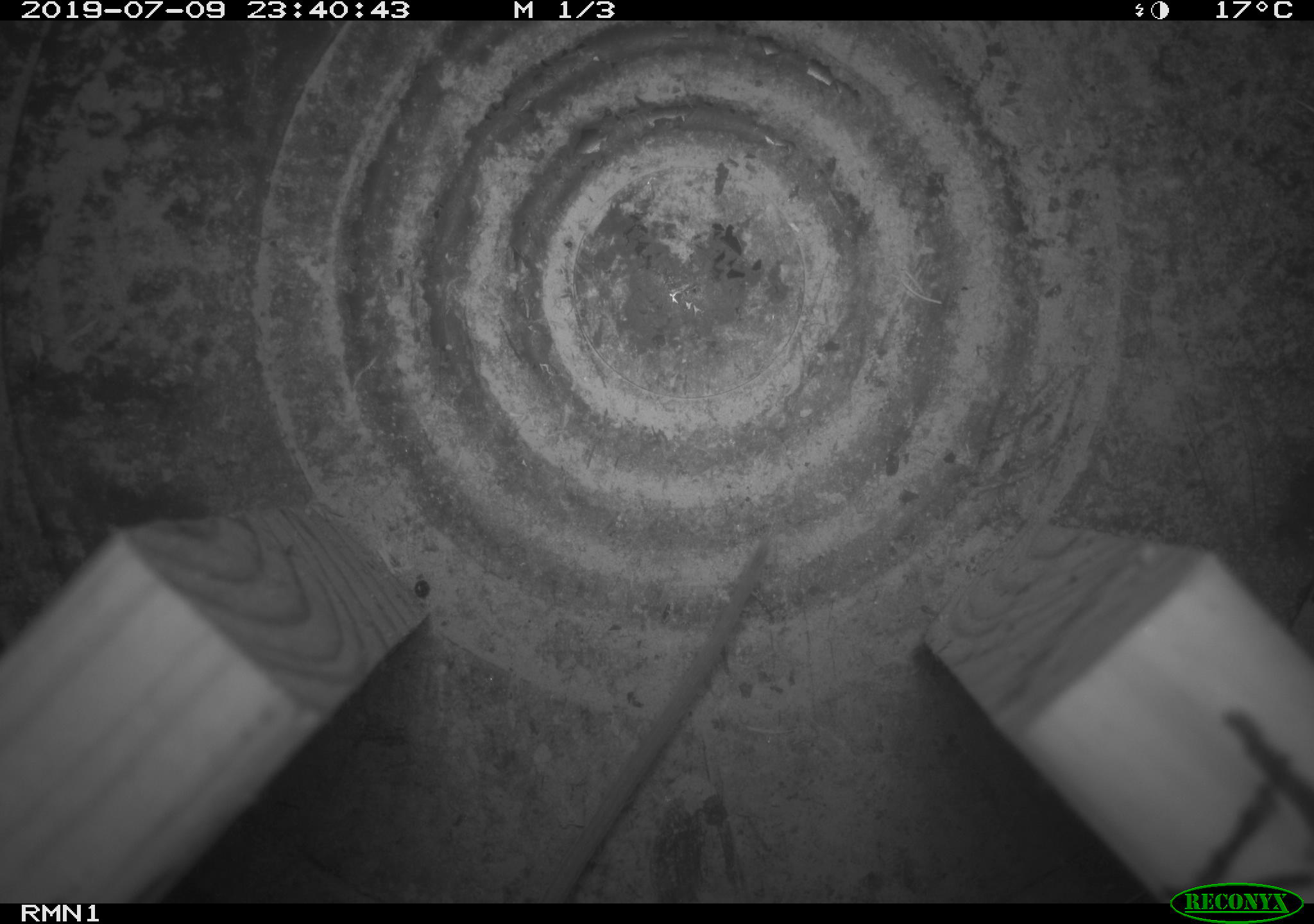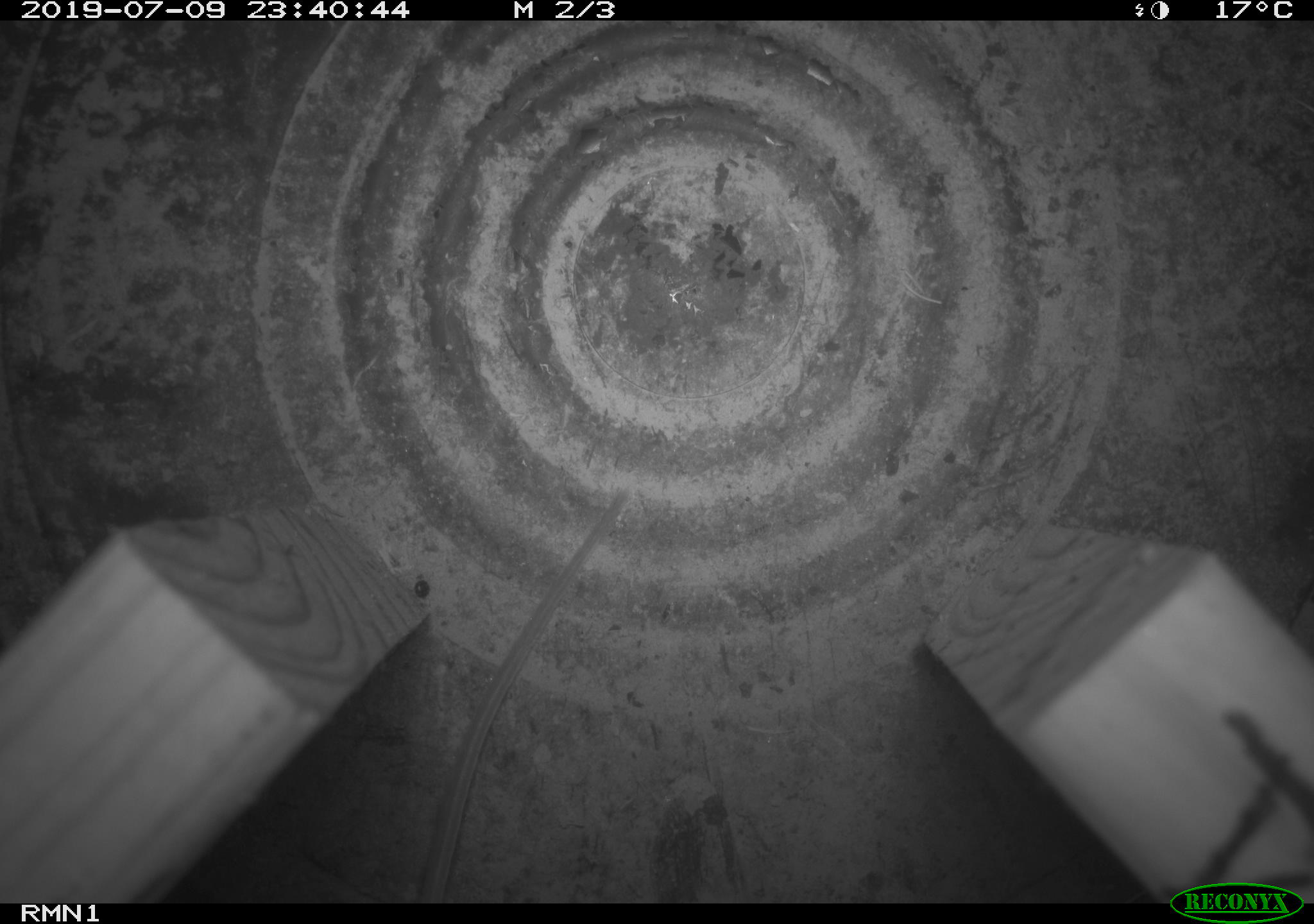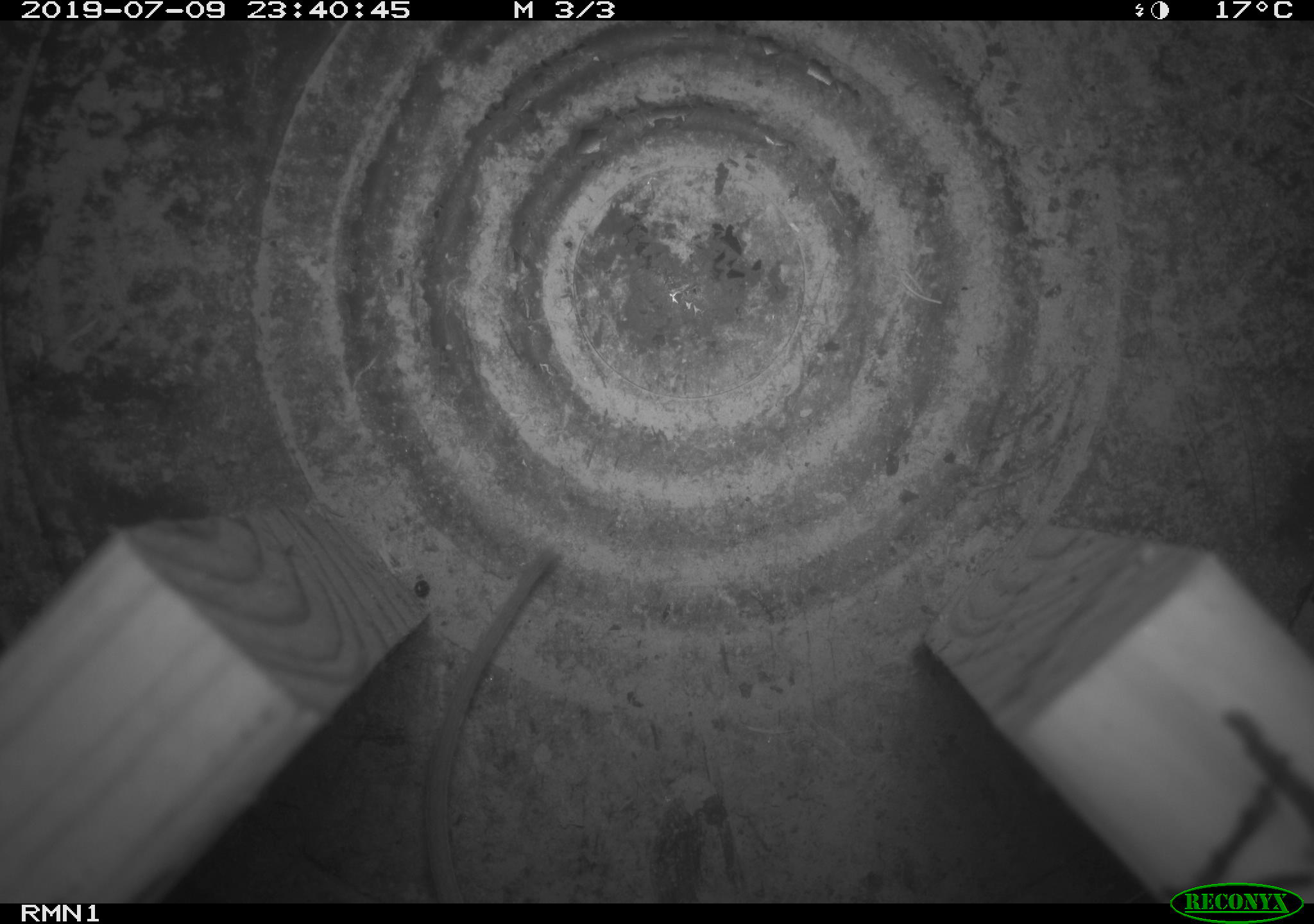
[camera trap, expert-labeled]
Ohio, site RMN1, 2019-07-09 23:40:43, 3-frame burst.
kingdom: Animalia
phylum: Chordata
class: Mammalia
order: Rodentia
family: Cricetidae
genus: Peromyscus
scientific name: Peromyscus leucopus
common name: white-footed mouse